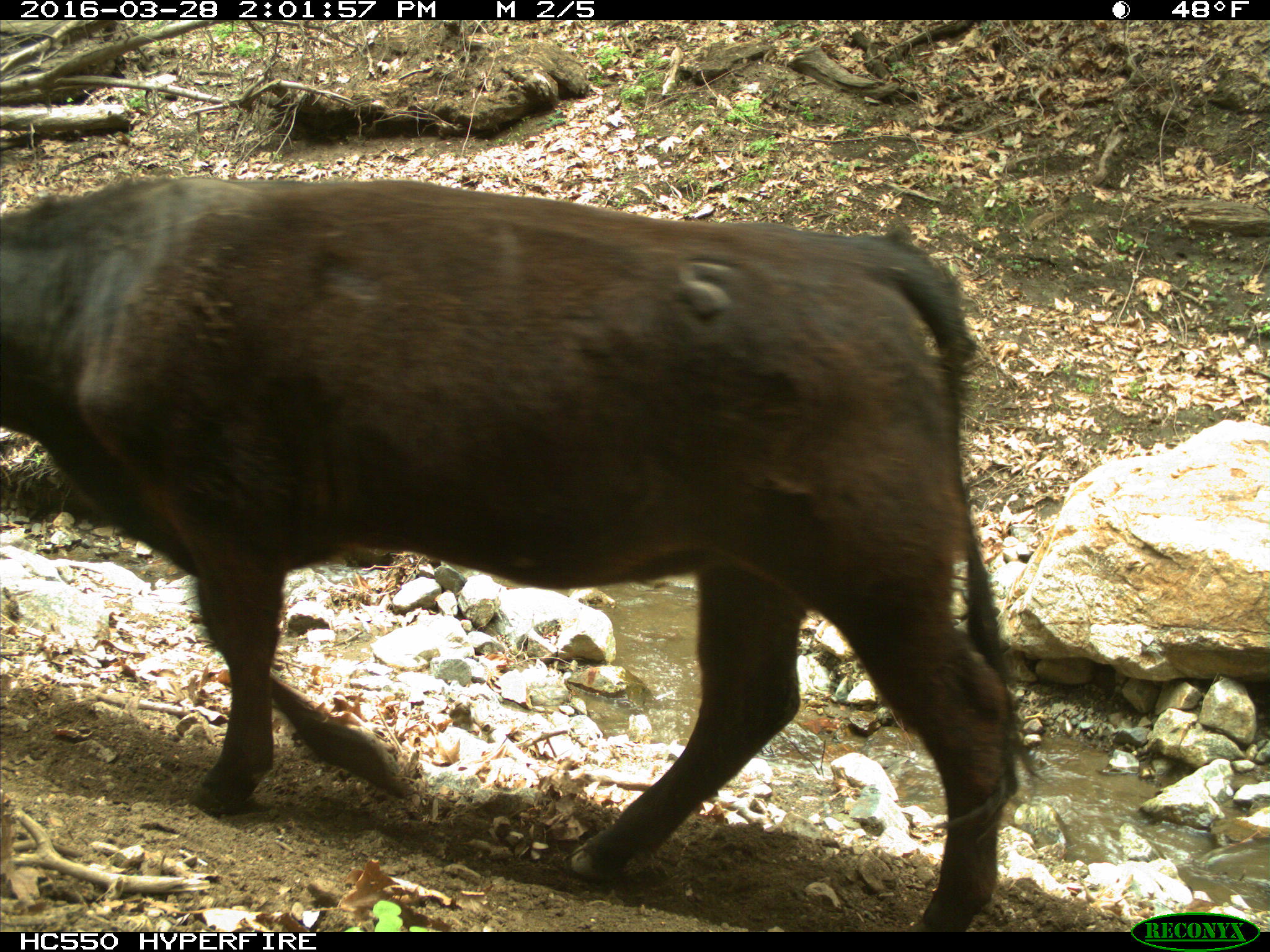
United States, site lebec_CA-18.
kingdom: Animalia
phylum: Chordata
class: Mammalia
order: Artiodactyla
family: Bovidae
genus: Bos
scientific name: Bos taurus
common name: domestic cow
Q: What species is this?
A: Bos taurus (domestic cow).